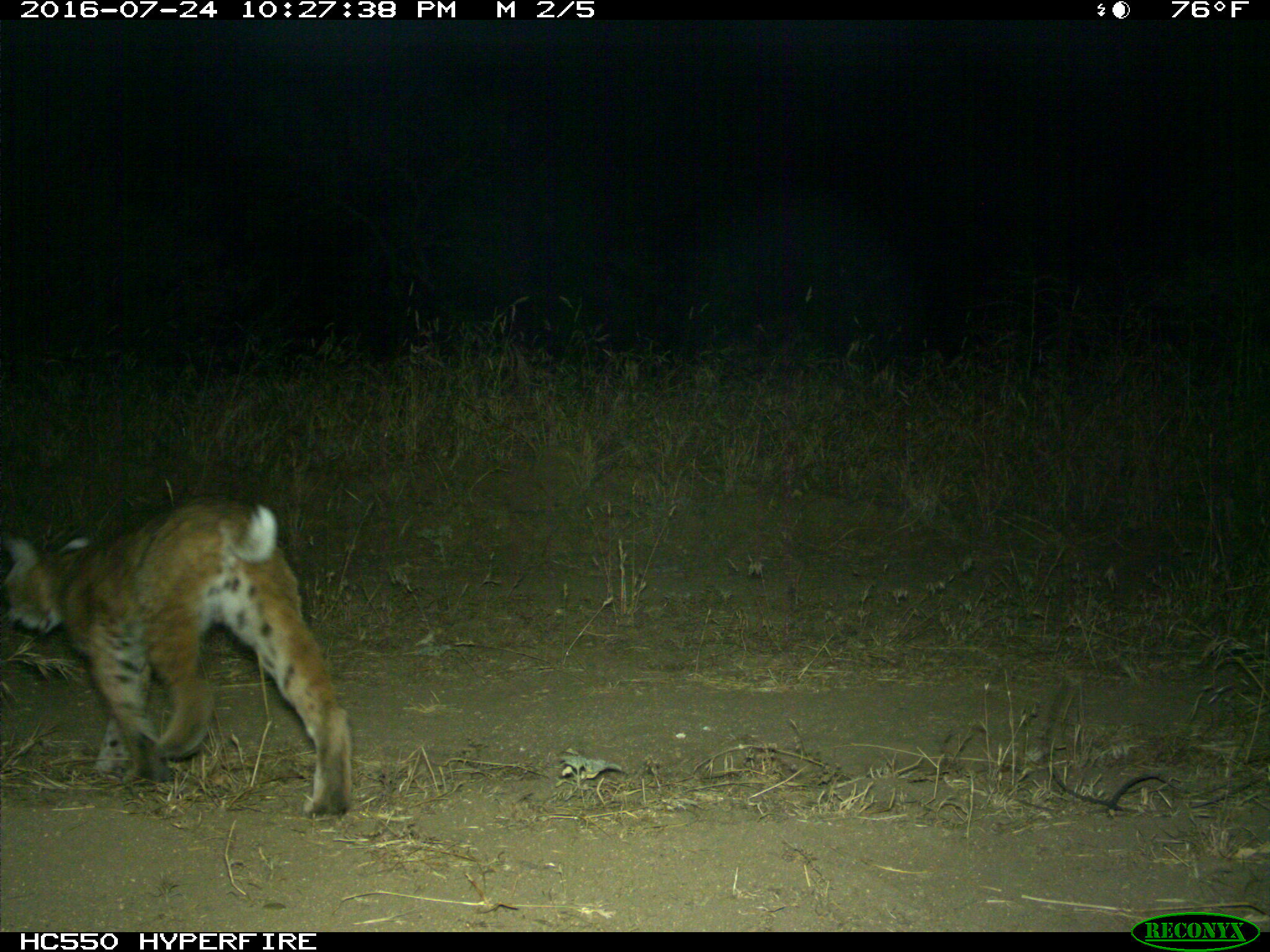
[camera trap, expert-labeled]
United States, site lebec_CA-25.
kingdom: Animalia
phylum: Chordata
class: Mammalia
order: Carnivora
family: Felidae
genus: Lynx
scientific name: Lynx rufus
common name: bobcat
Lynx rufus (bobcat).